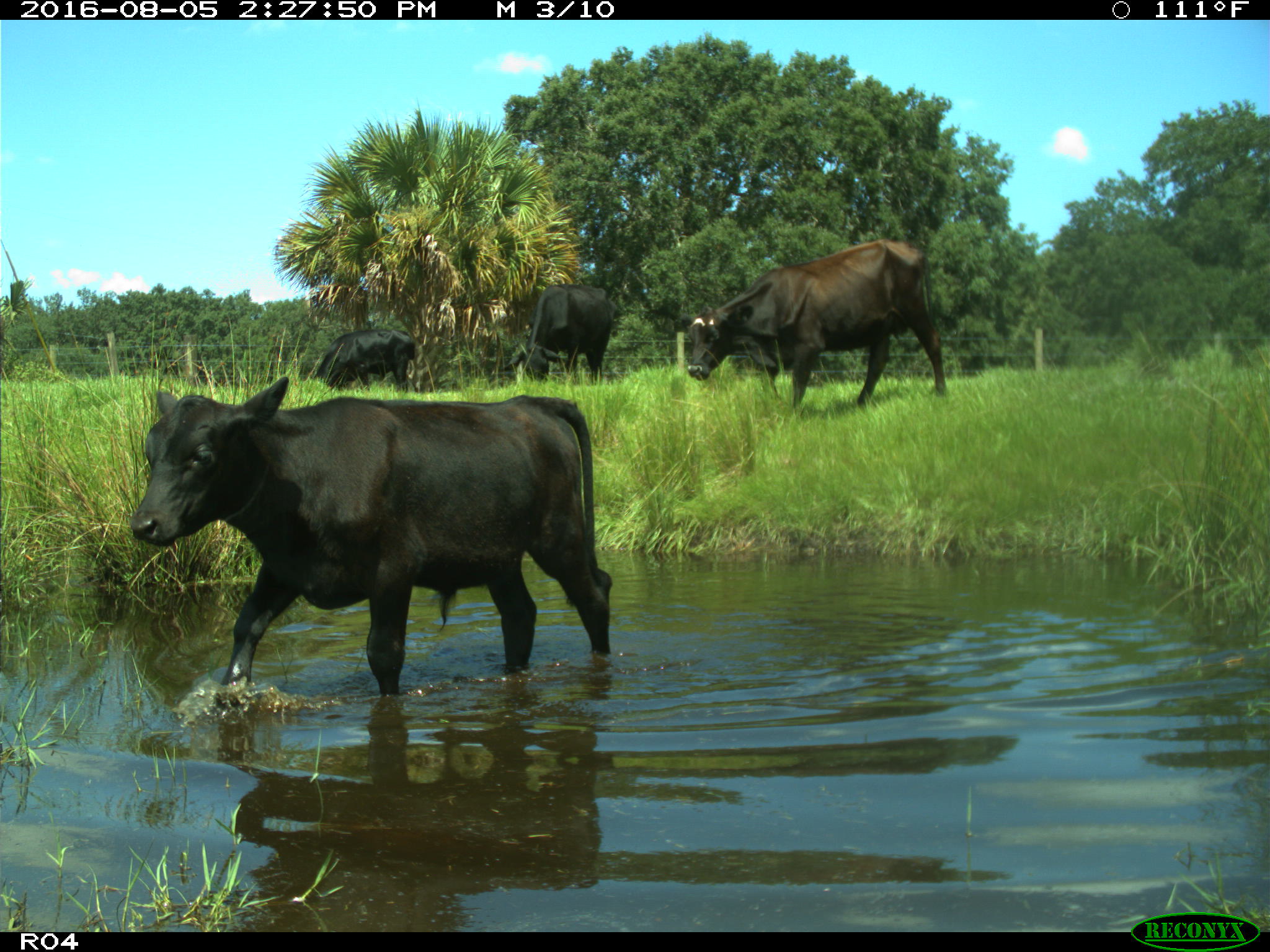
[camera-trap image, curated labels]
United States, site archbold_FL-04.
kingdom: Animalia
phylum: Chordata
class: Mammalia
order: Artiodactyla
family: Bovidae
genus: Bos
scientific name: Bos taurus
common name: domestic cow